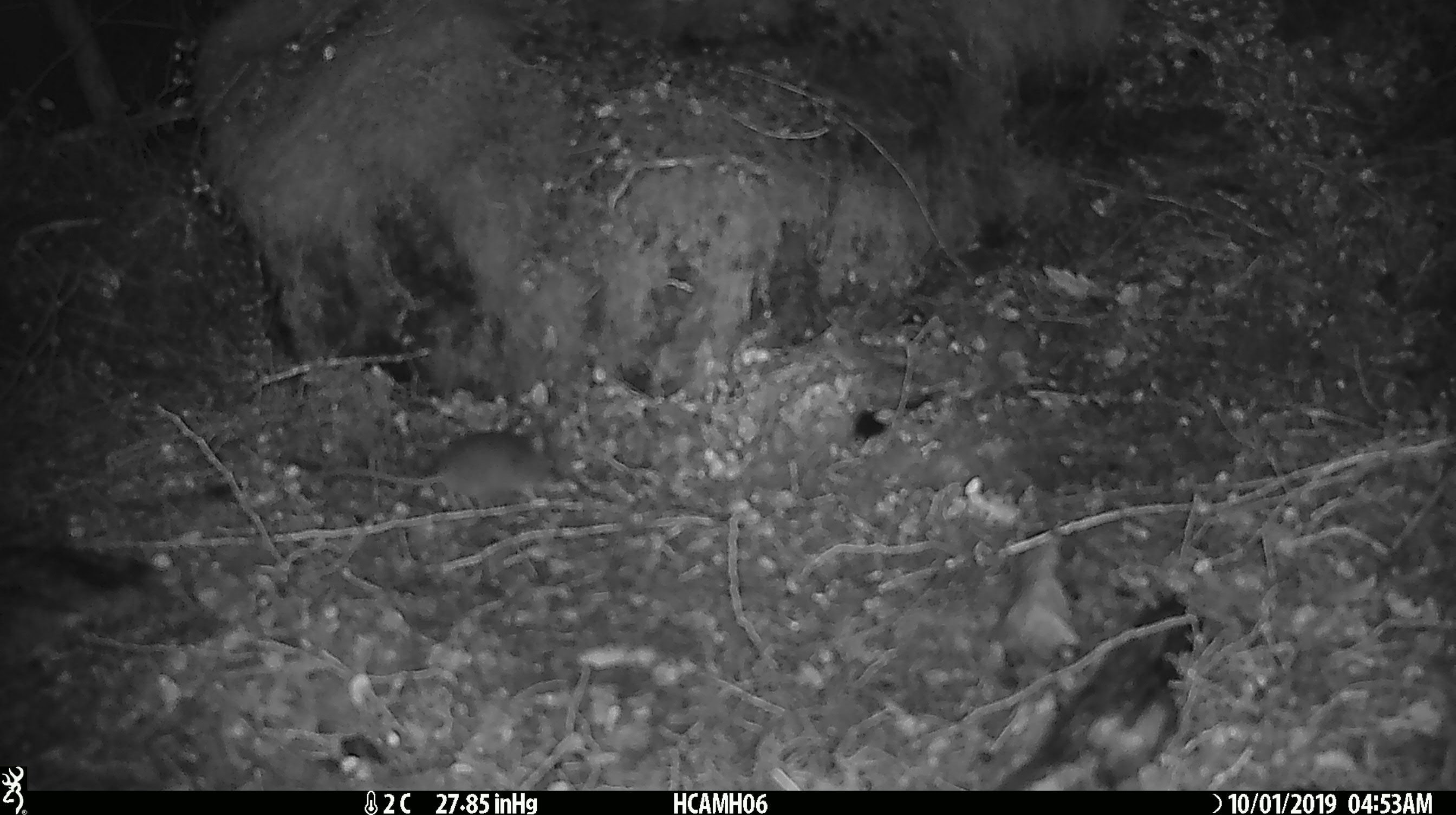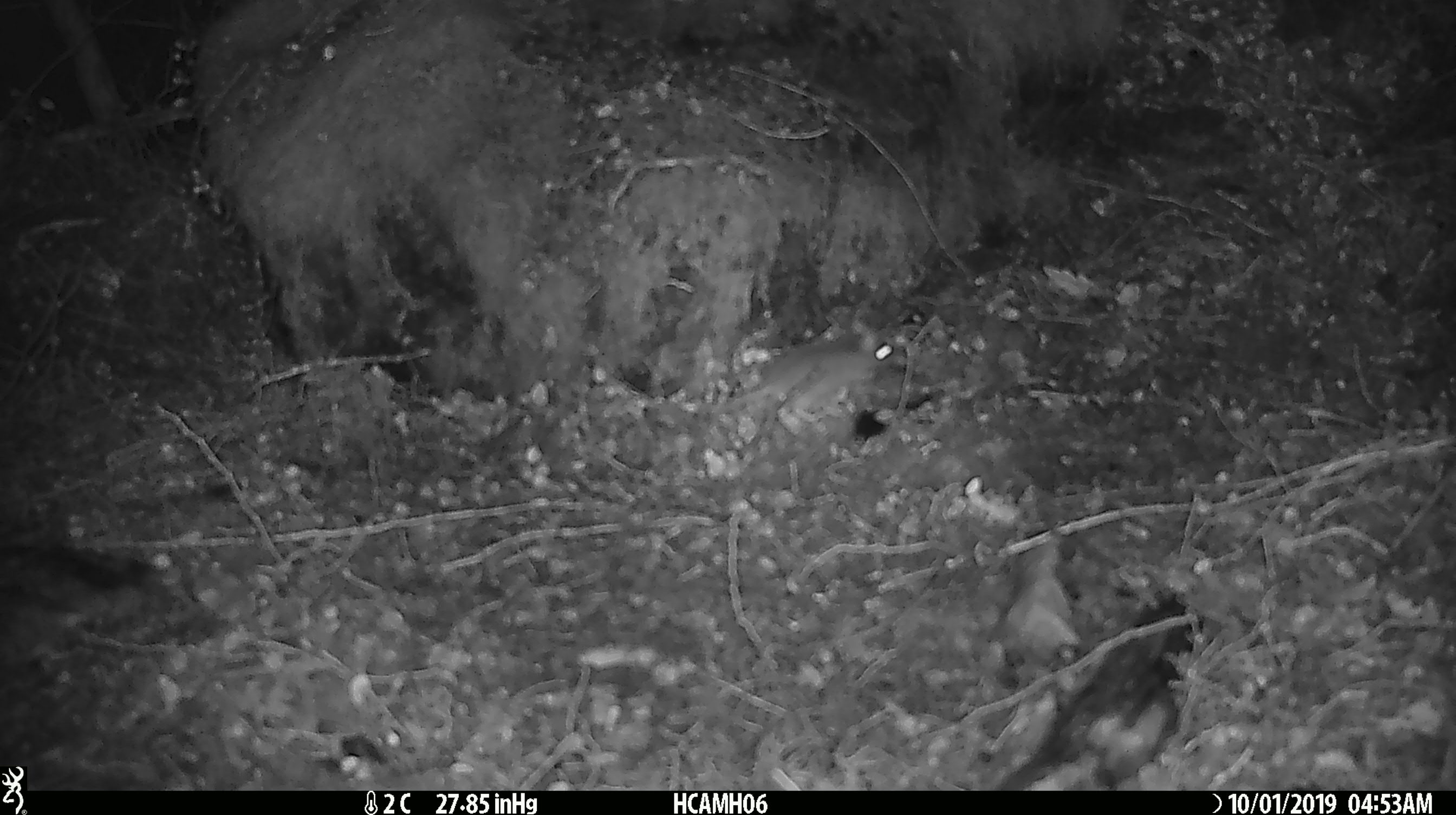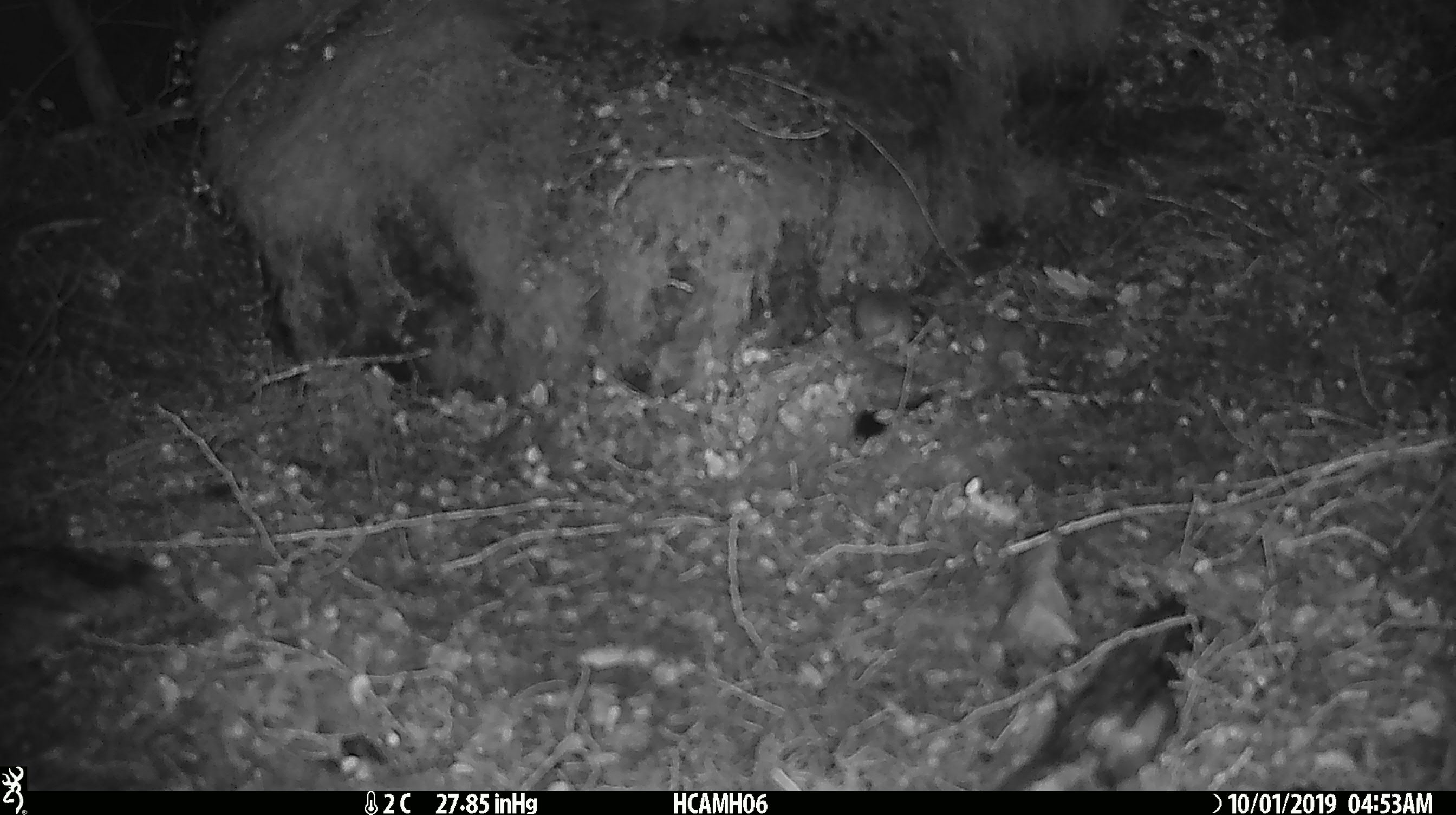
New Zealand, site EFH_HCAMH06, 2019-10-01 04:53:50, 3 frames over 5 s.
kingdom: Animalia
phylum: Chordata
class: Mammalia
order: Rodentia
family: Muridae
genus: Mus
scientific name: Mus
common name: mouse